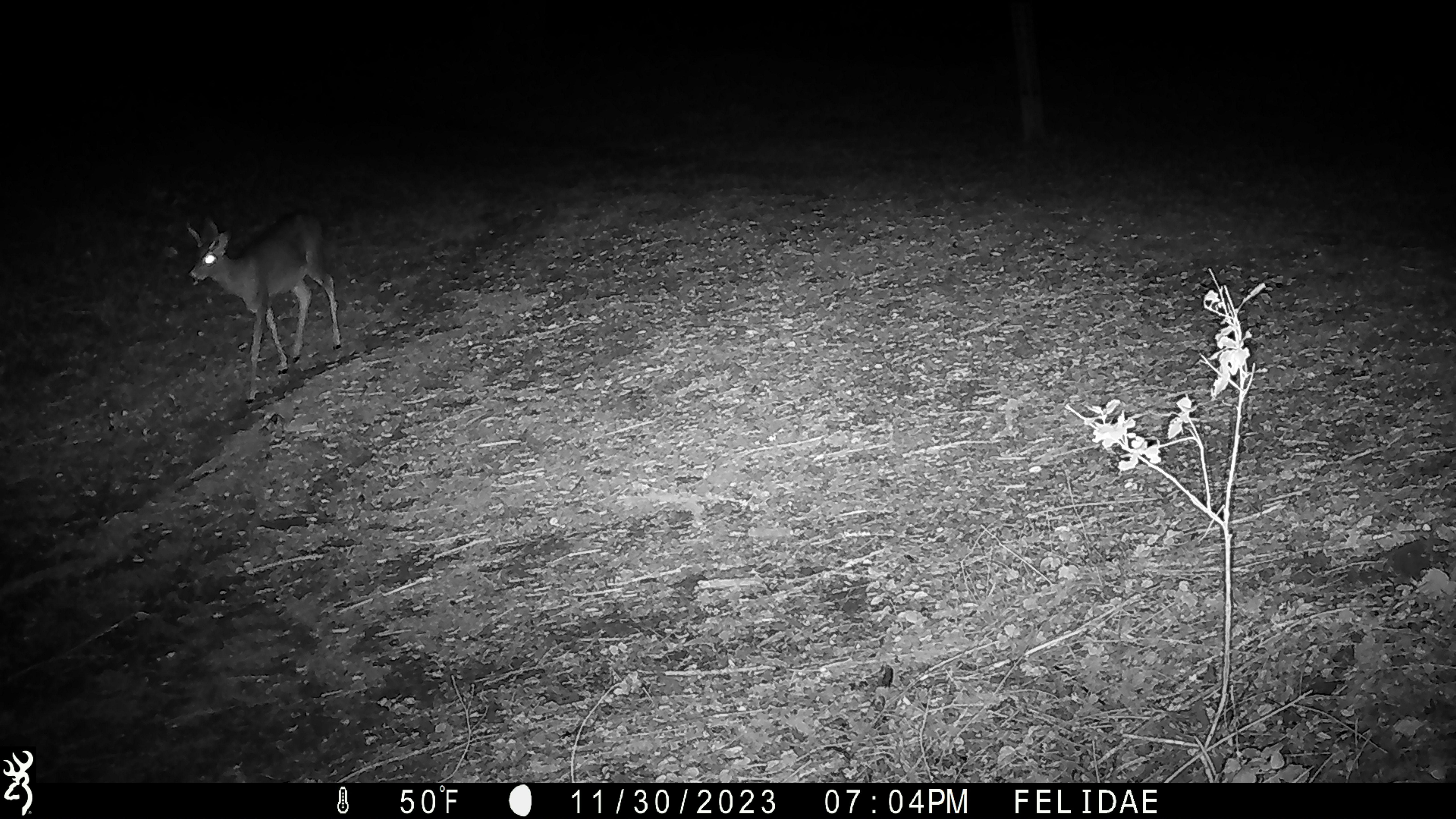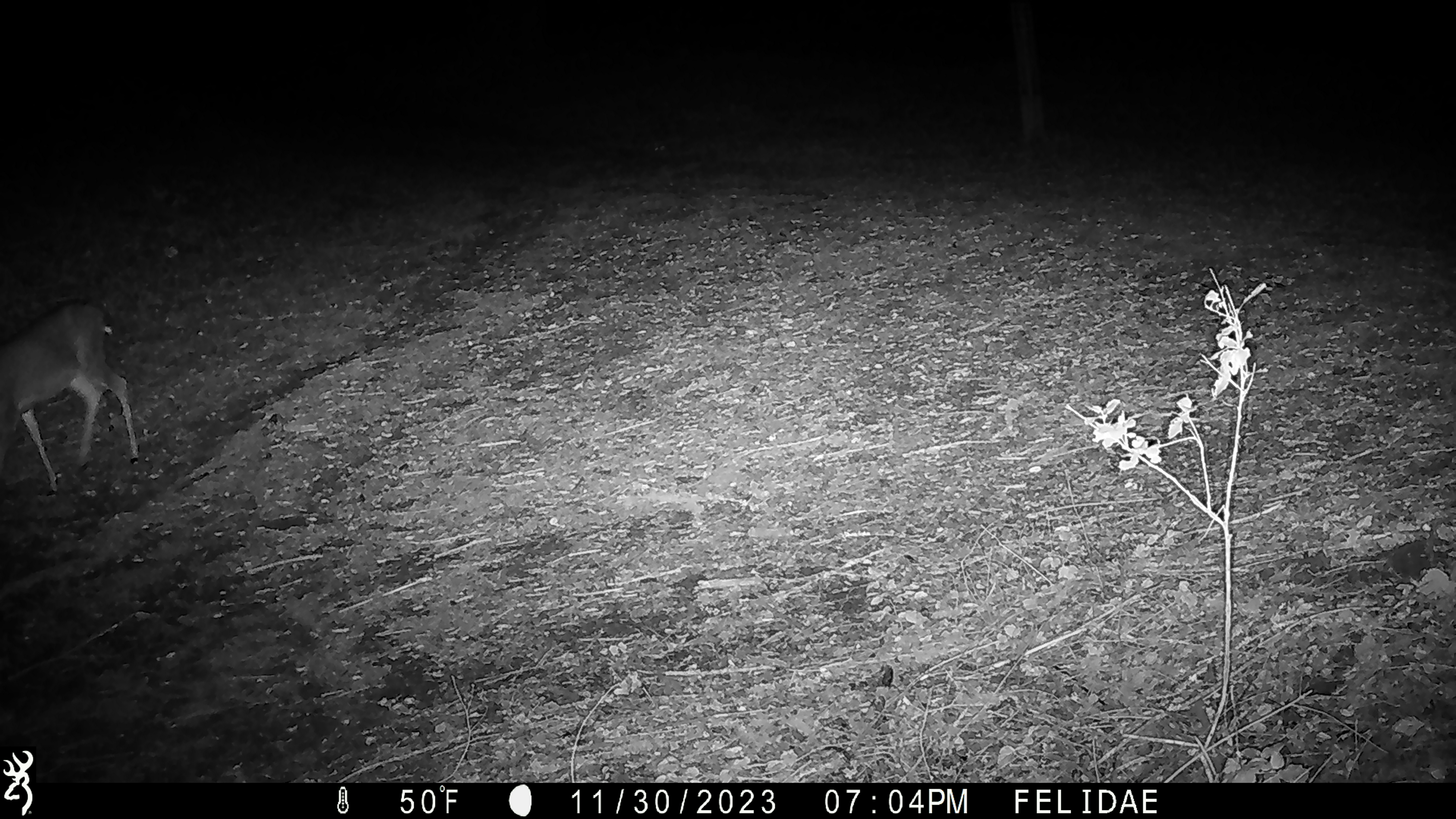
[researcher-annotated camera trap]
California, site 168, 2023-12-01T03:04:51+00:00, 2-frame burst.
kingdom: Animalia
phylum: Chordata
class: Mammalia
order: Artiodactyla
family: Cervidae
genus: Odocoileus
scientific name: Odocoileus hemionus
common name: mule deer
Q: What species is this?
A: Mule deer (Odocoileus hemionus).